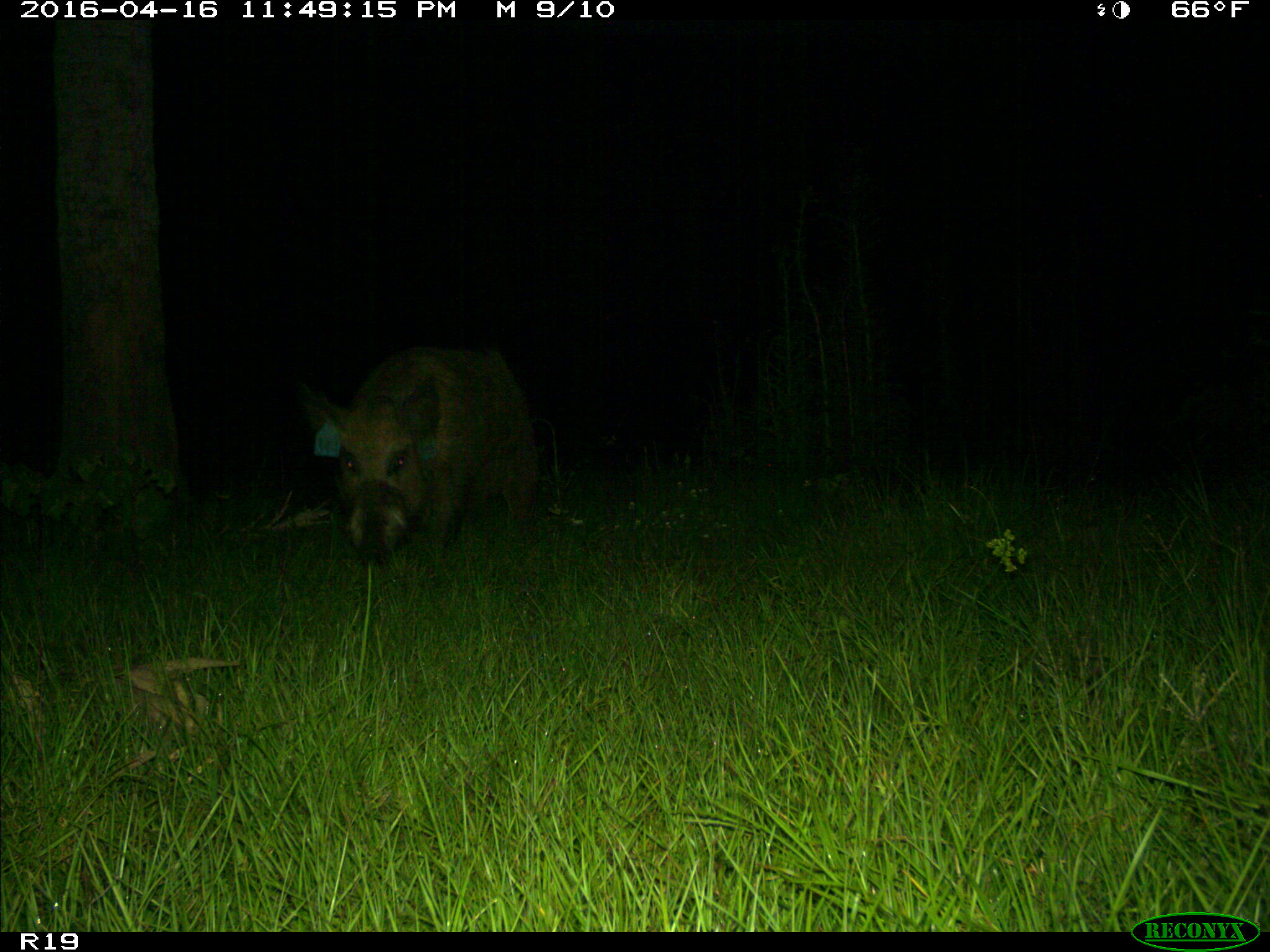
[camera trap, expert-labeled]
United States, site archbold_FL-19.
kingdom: Animalia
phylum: Chordata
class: Mammalia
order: Artiodactyla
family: Suidae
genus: Sus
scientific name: Sus scrofa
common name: wild boar